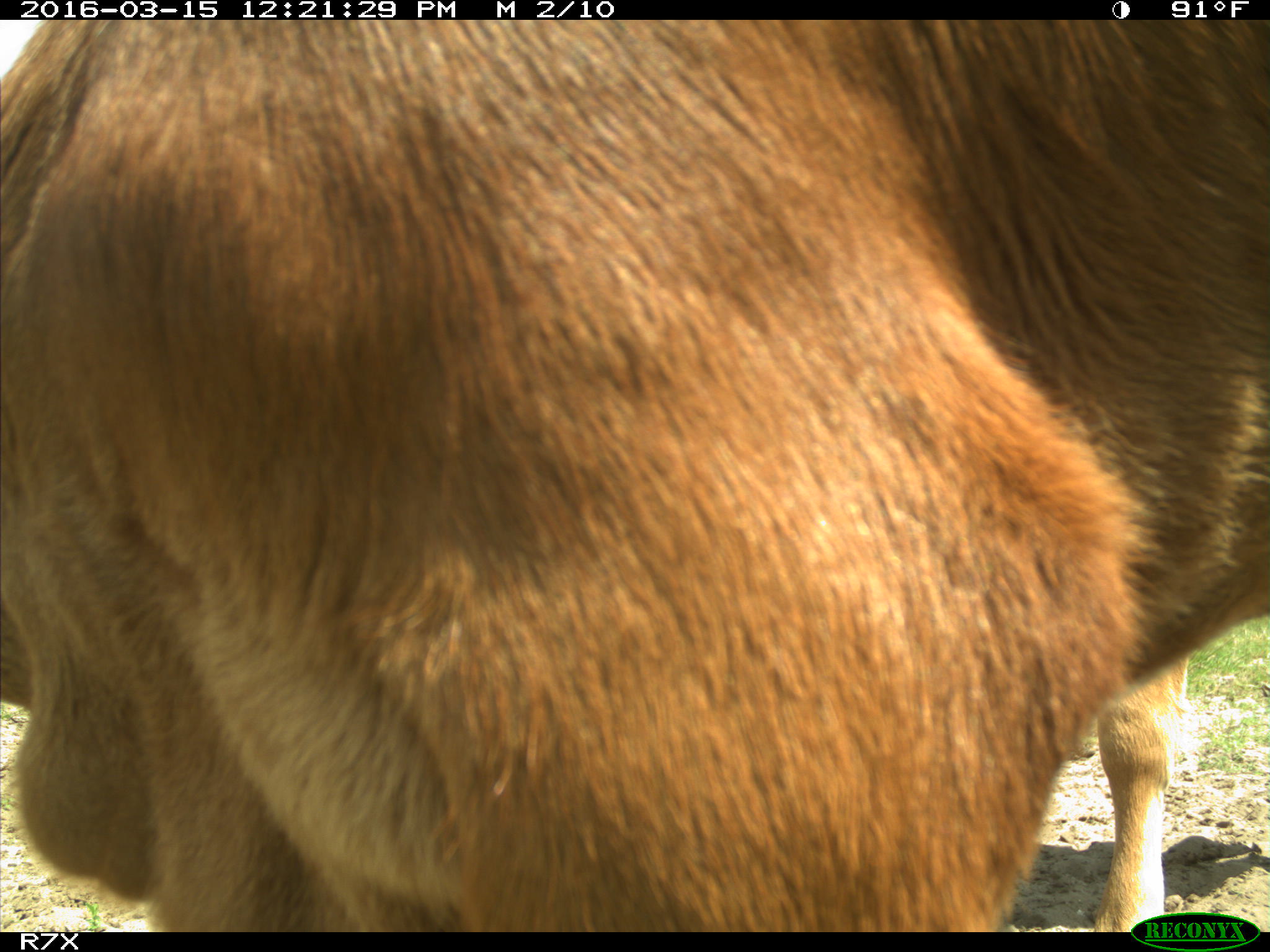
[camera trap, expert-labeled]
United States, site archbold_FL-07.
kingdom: Animalia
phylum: Chordata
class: Mammalia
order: Artiodactyla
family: Bovidae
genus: Bos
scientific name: Bos taurus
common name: domestic cow